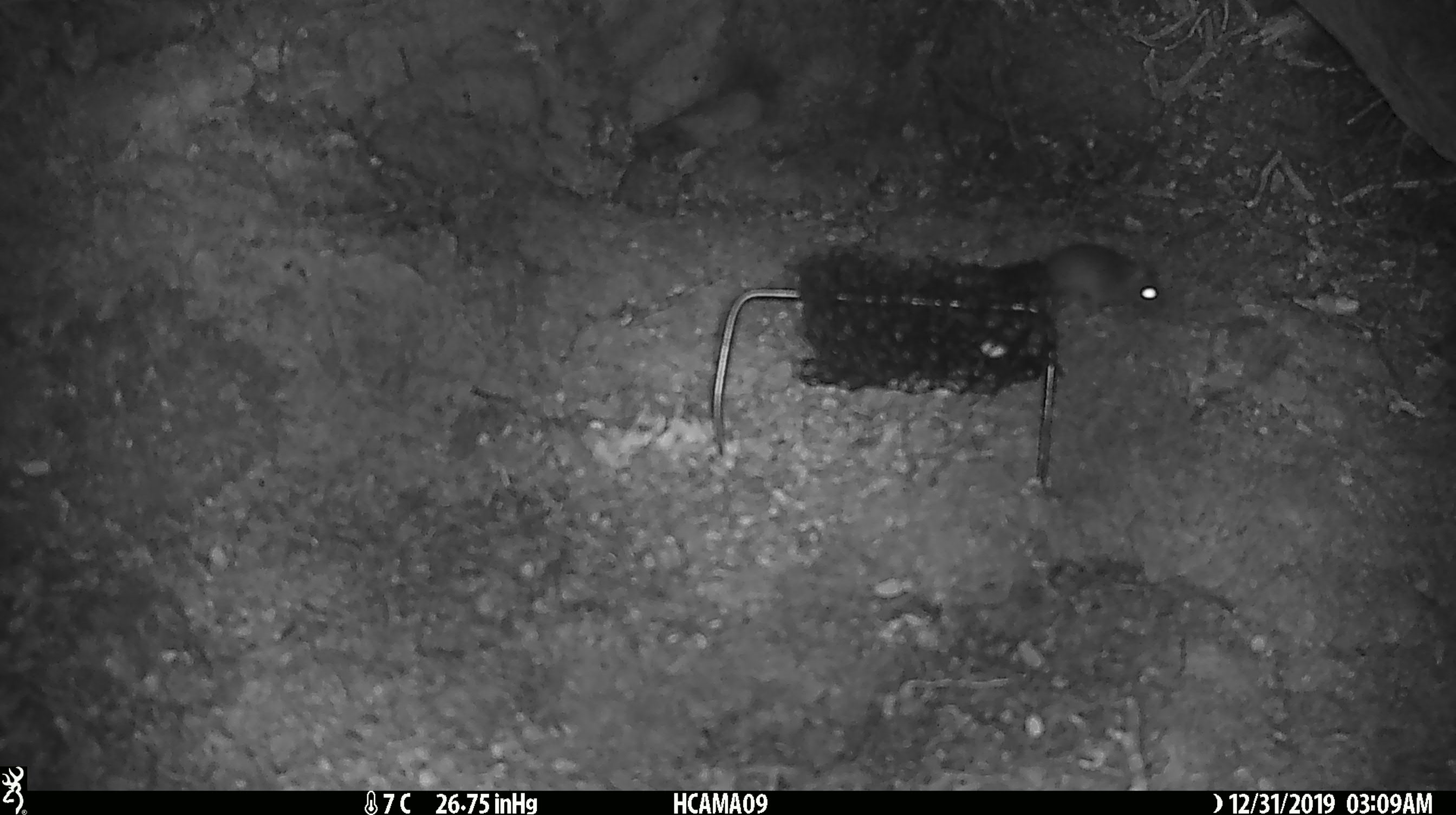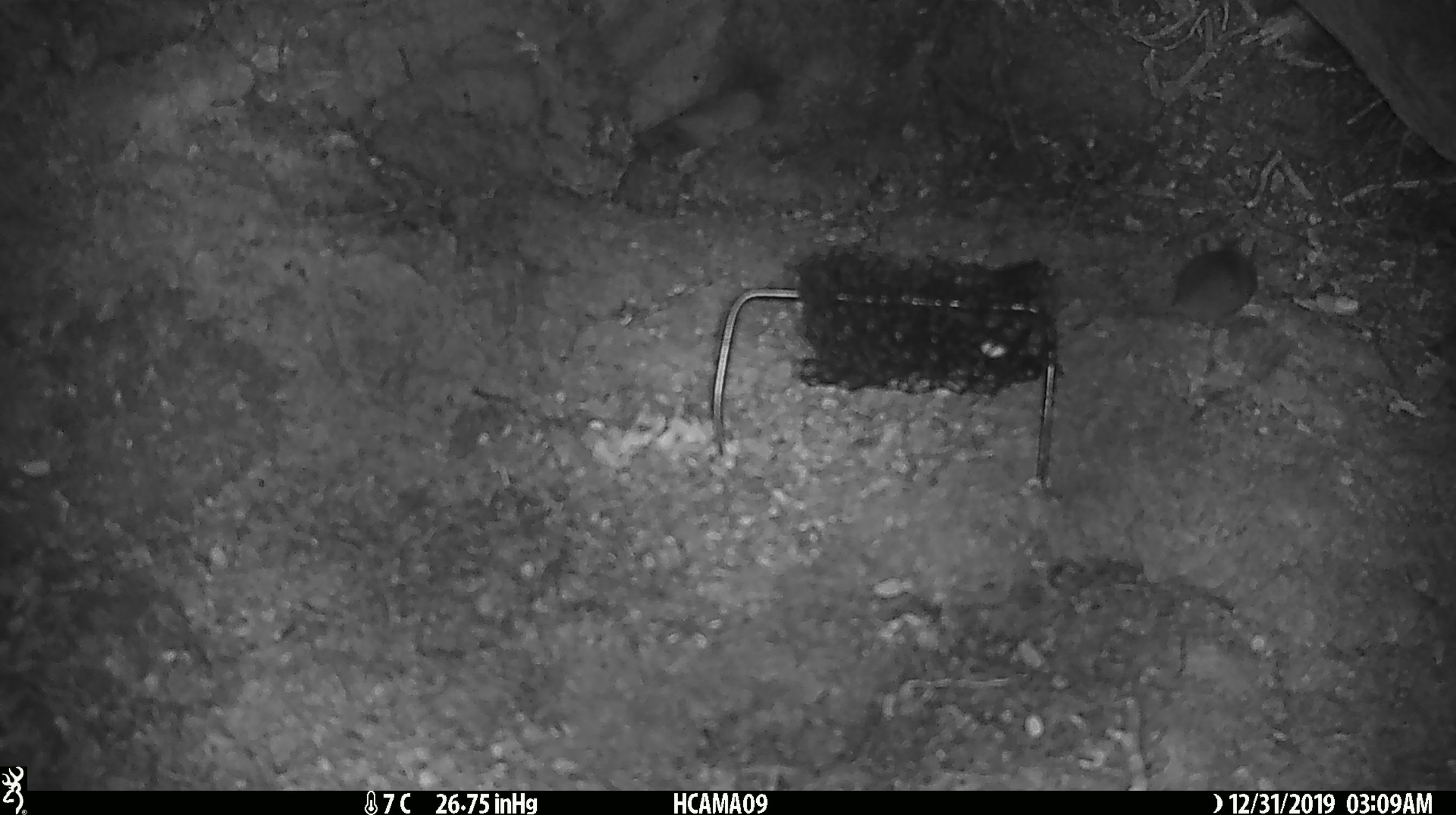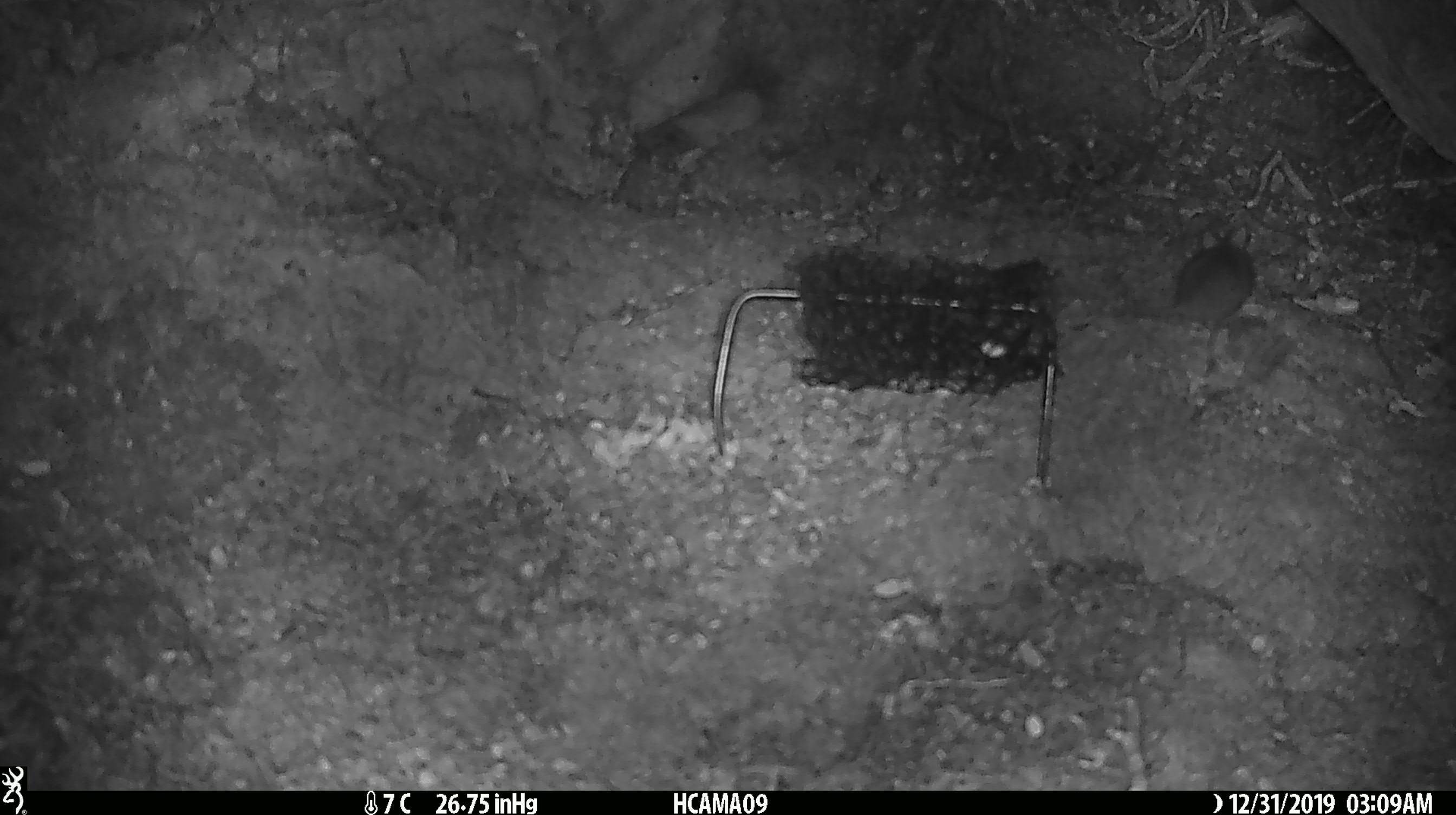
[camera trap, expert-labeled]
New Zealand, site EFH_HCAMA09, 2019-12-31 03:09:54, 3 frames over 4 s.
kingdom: Animalia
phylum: Chordata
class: Mammalia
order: Rodentia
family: Muridae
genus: Mus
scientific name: Mus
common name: mouse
Mouse (Mus).